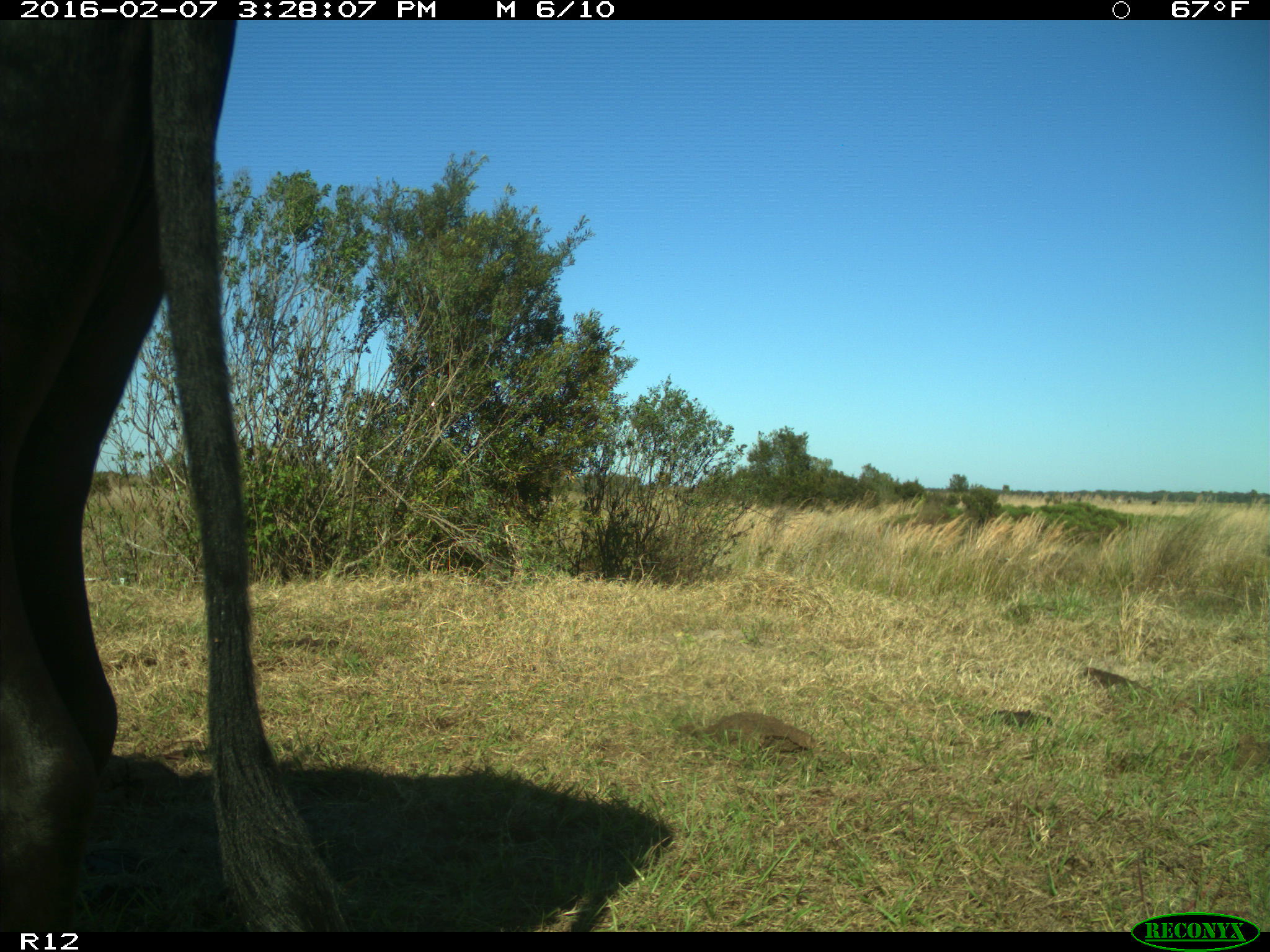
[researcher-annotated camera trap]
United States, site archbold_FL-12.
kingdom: Animalia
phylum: Chordata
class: Mammalia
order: Artiodactyla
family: Bovidae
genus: Bos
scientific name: Bos taurus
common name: domestic cow